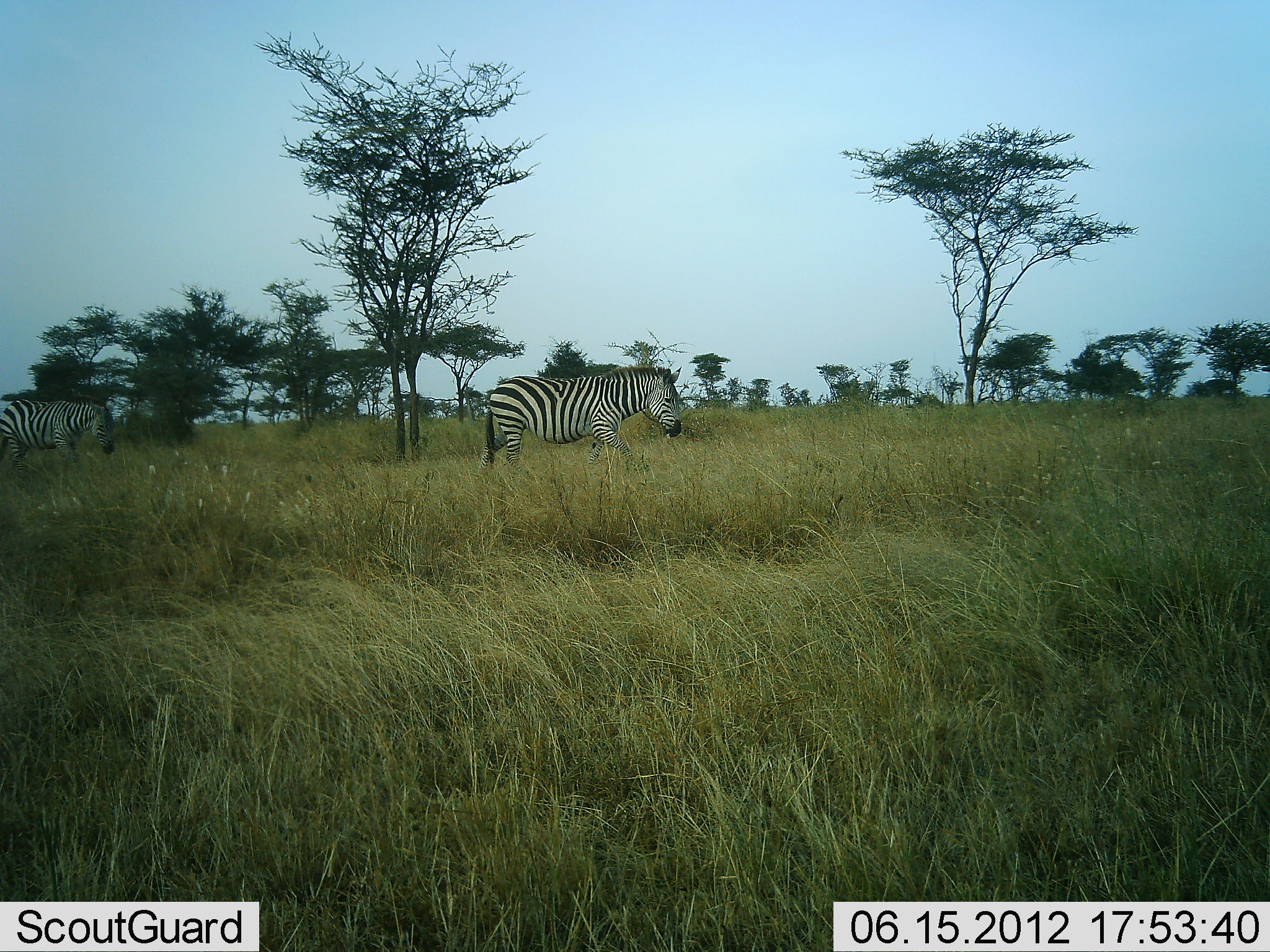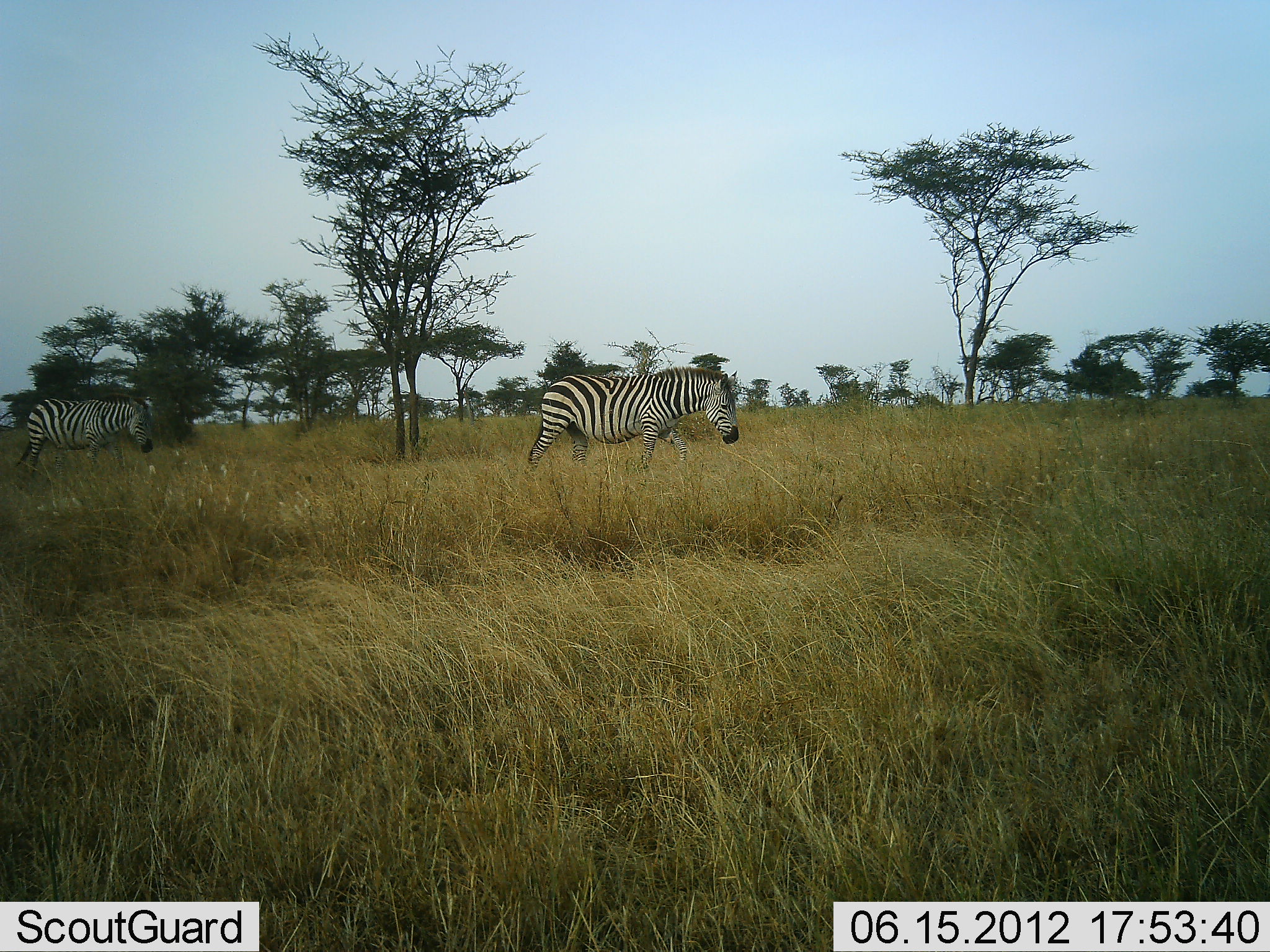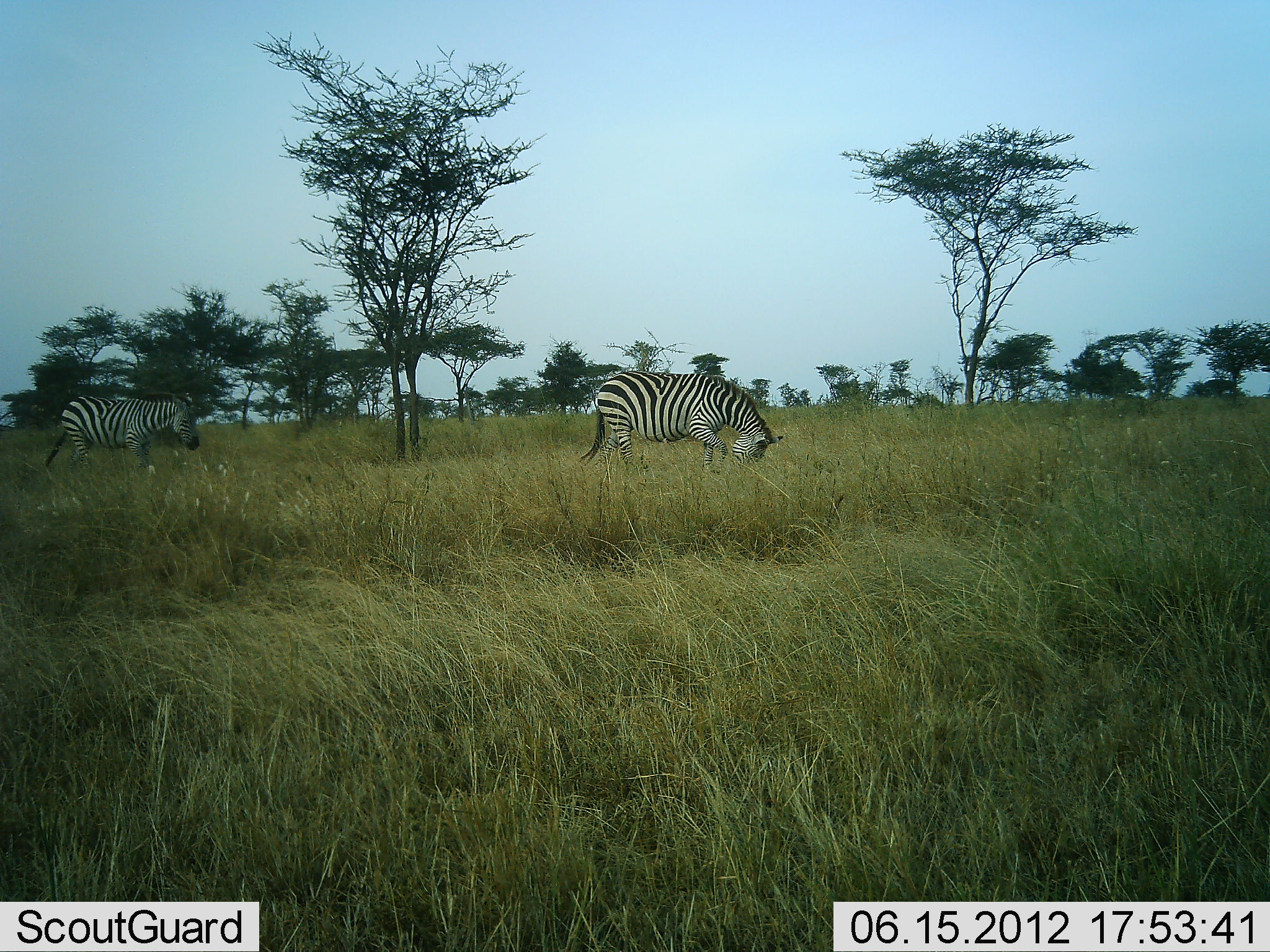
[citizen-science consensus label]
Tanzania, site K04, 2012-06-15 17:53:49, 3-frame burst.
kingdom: Animalia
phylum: Chordata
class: Mammalia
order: Perissodactyla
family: Equidae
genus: Equus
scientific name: Equus quagga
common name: plains zebra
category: zebra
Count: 2.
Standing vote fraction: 0%.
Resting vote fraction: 0%.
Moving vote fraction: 90%.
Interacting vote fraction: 0%.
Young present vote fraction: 0%.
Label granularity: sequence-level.